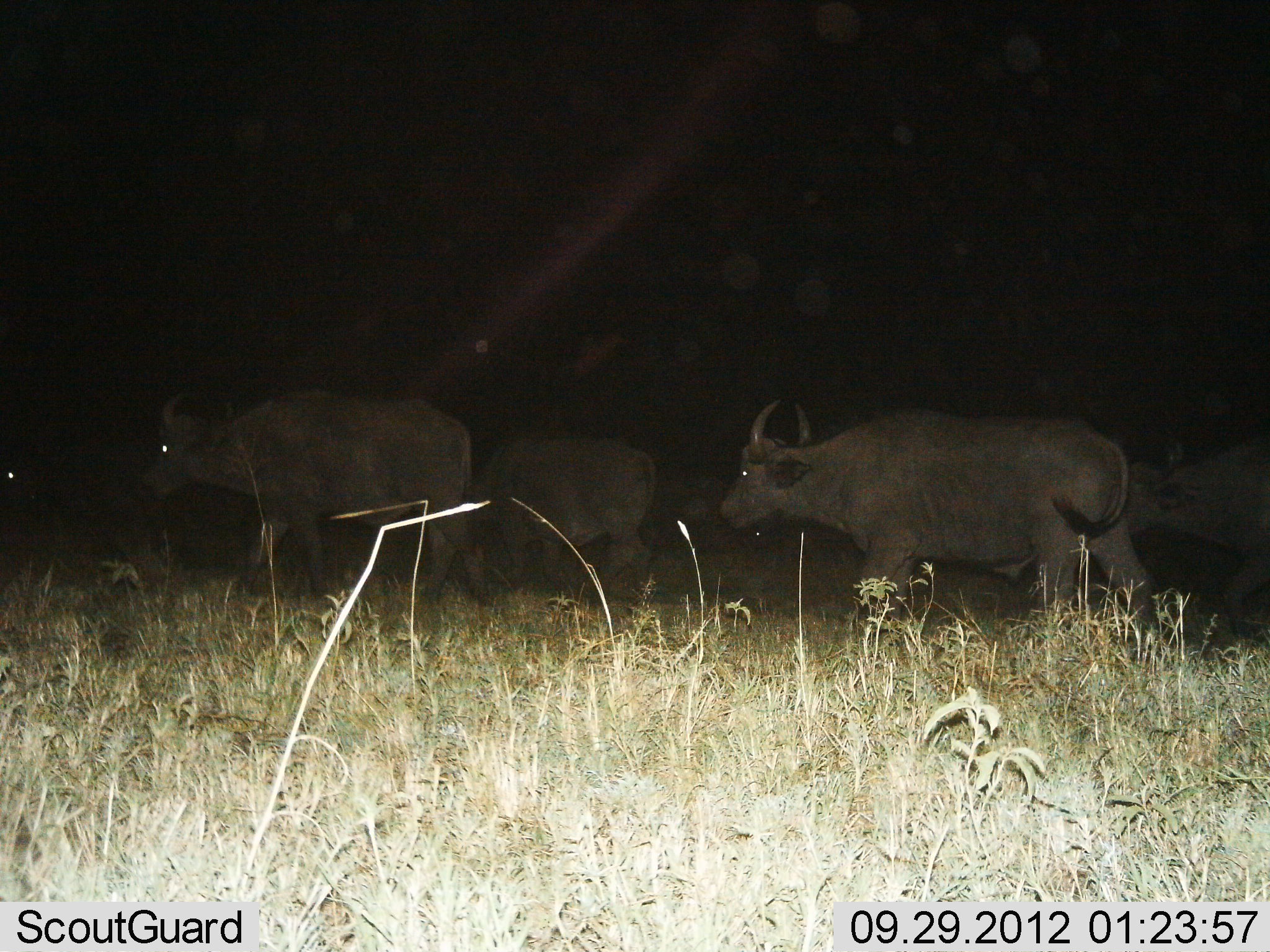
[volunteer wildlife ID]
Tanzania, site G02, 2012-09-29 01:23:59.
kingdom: Animalia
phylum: Chordata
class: Mammalia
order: Artiodactyla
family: Bovidae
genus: Syncerus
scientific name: Syncerus caffer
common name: cape buffalo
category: buffalo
Buffalo (cape buffalo) (Syncerus caffer), count 5. Behavior (volunteer vote fractions): standing 10%, resting 0%, moving 100%, interacting 0%. Young present (vote fraction): 0%. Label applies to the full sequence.